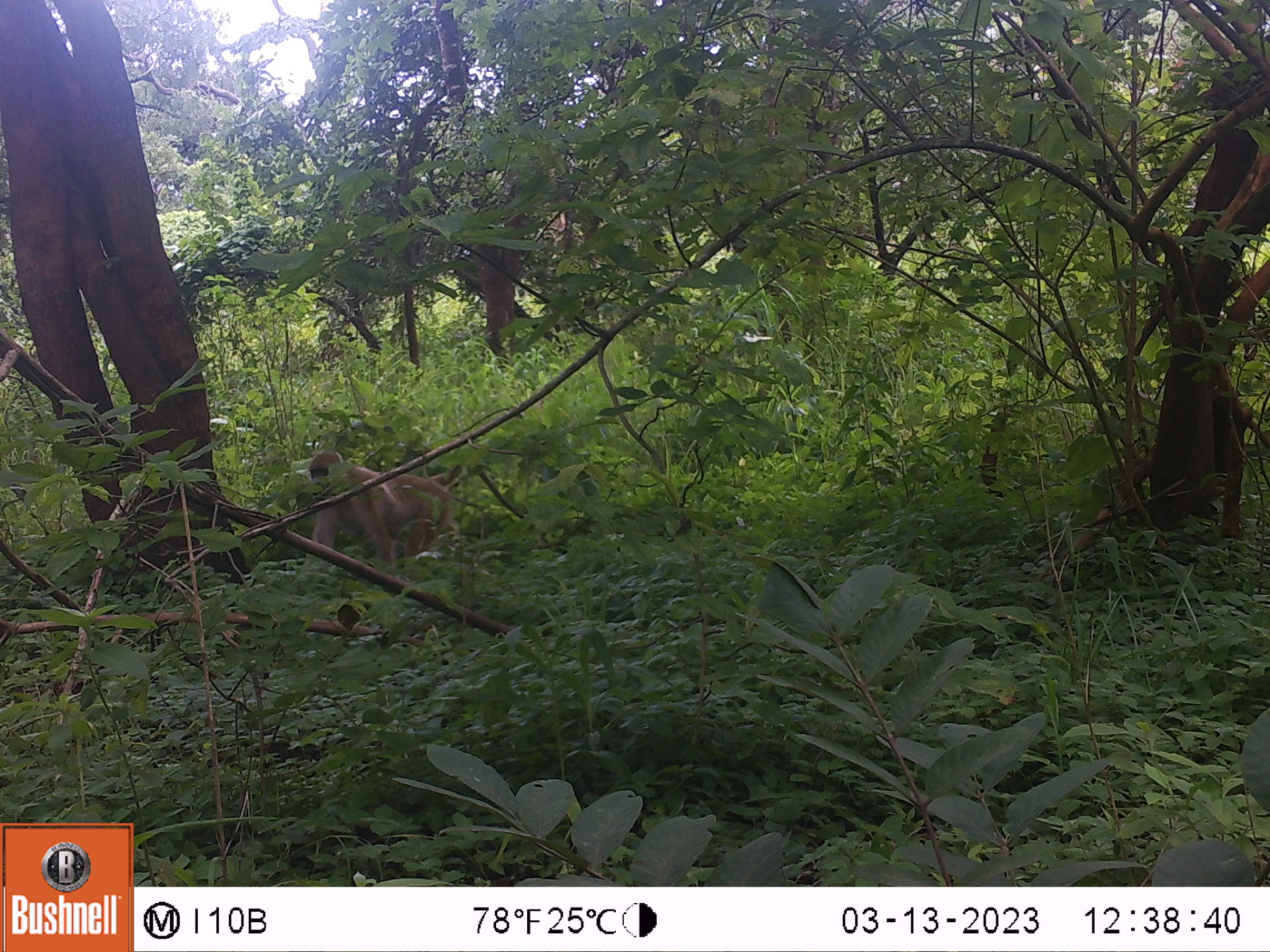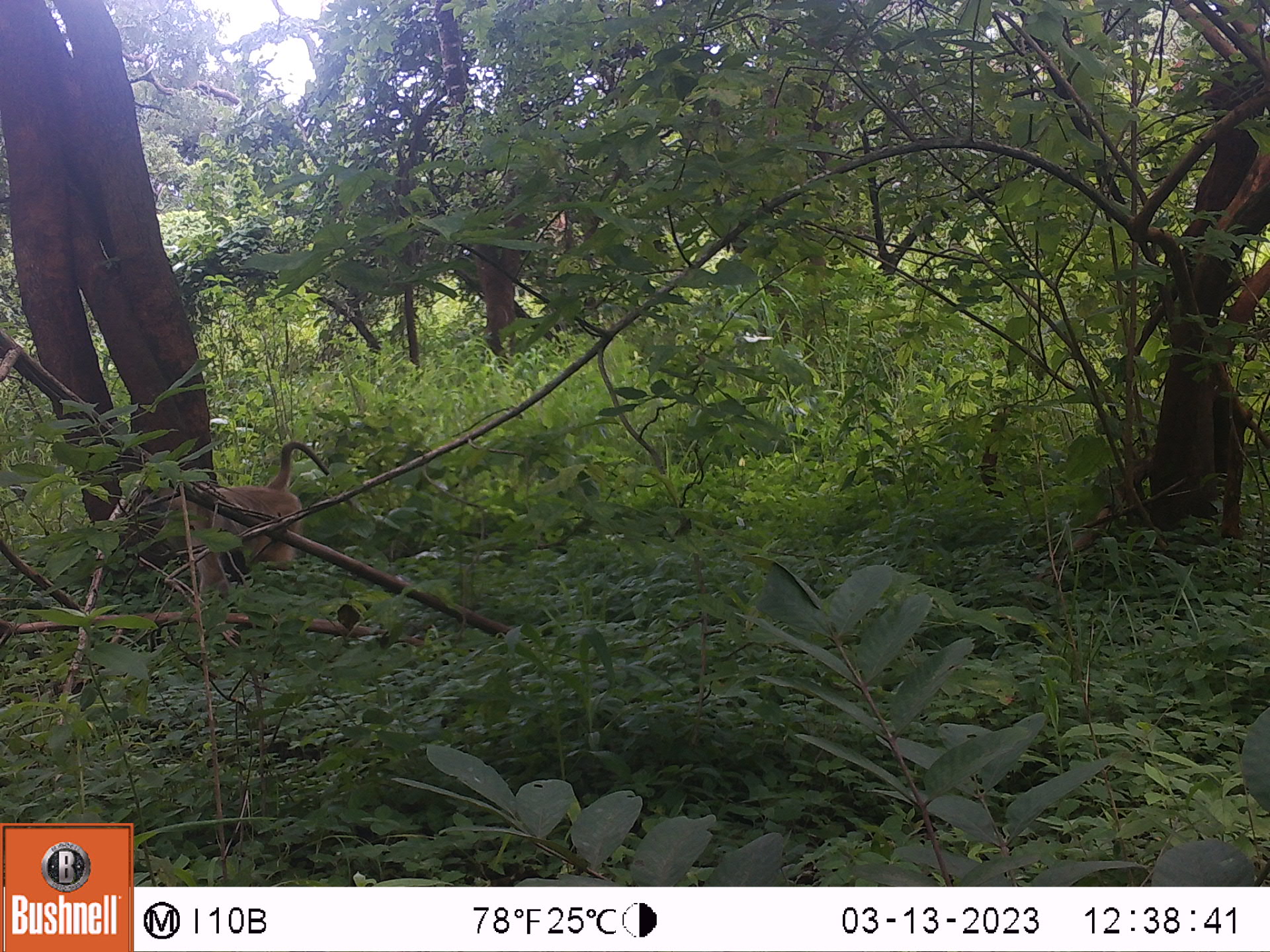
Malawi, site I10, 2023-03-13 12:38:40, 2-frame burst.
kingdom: Animalia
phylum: Chordata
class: Mammalia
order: Primates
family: Cercopithecidae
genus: Papio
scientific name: Papio cynocephalus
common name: yellow baboon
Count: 1.